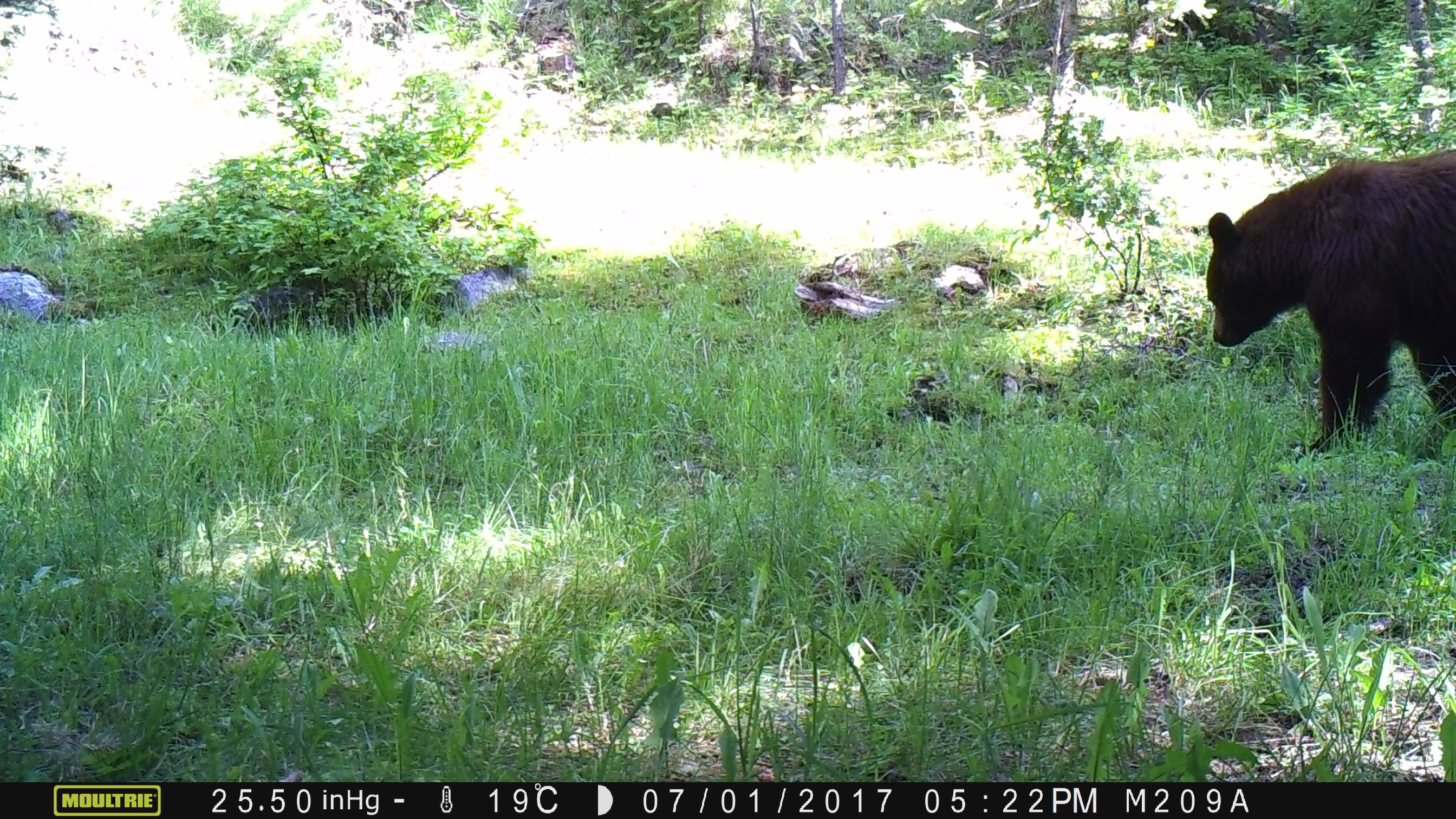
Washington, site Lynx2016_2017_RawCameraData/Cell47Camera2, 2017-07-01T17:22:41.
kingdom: Animalia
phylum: Chordata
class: Mammalia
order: Carnivora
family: Ursidae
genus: Ursus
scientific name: Ursus americanus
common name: american black bear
Ursus americanus (american black bear). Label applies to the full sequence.